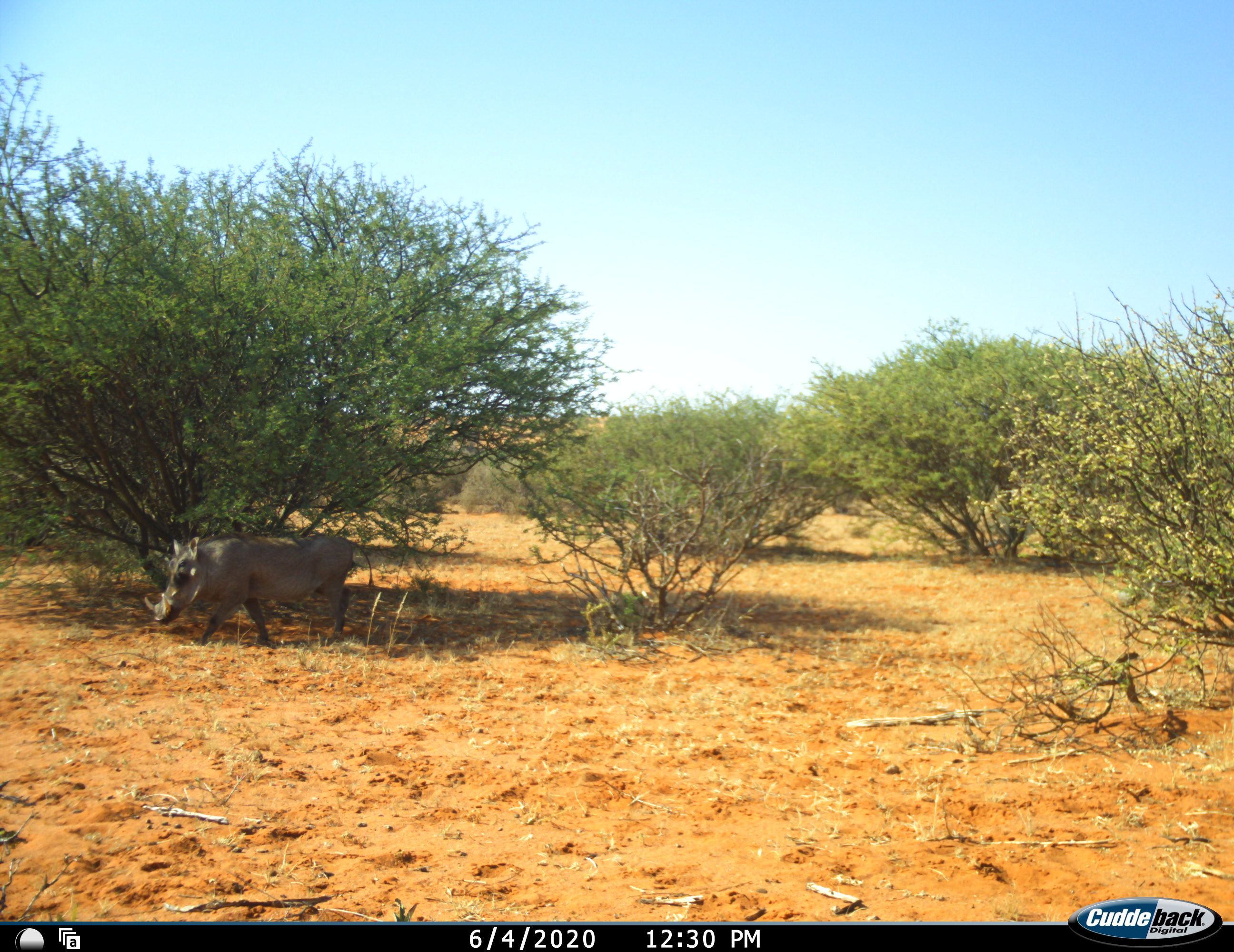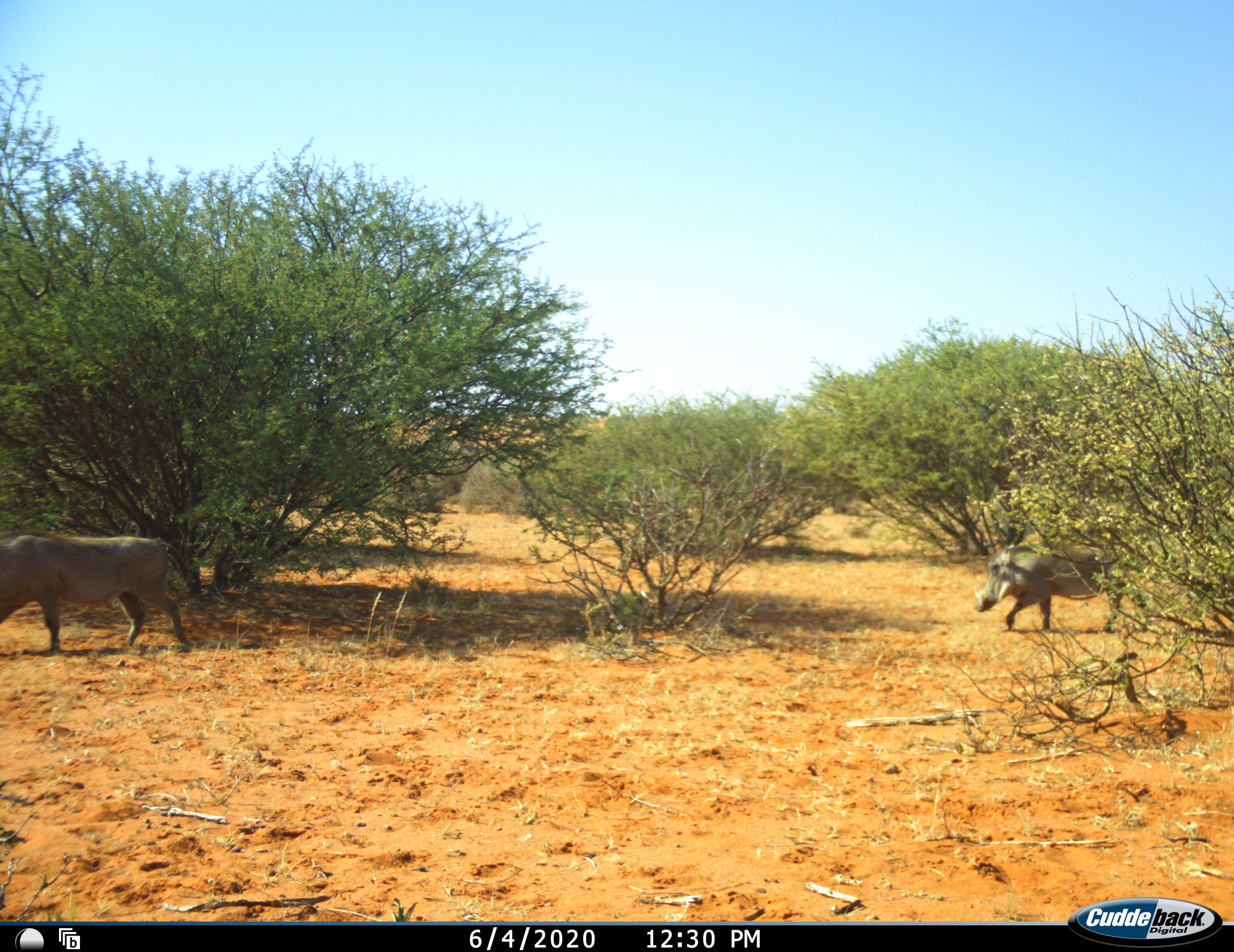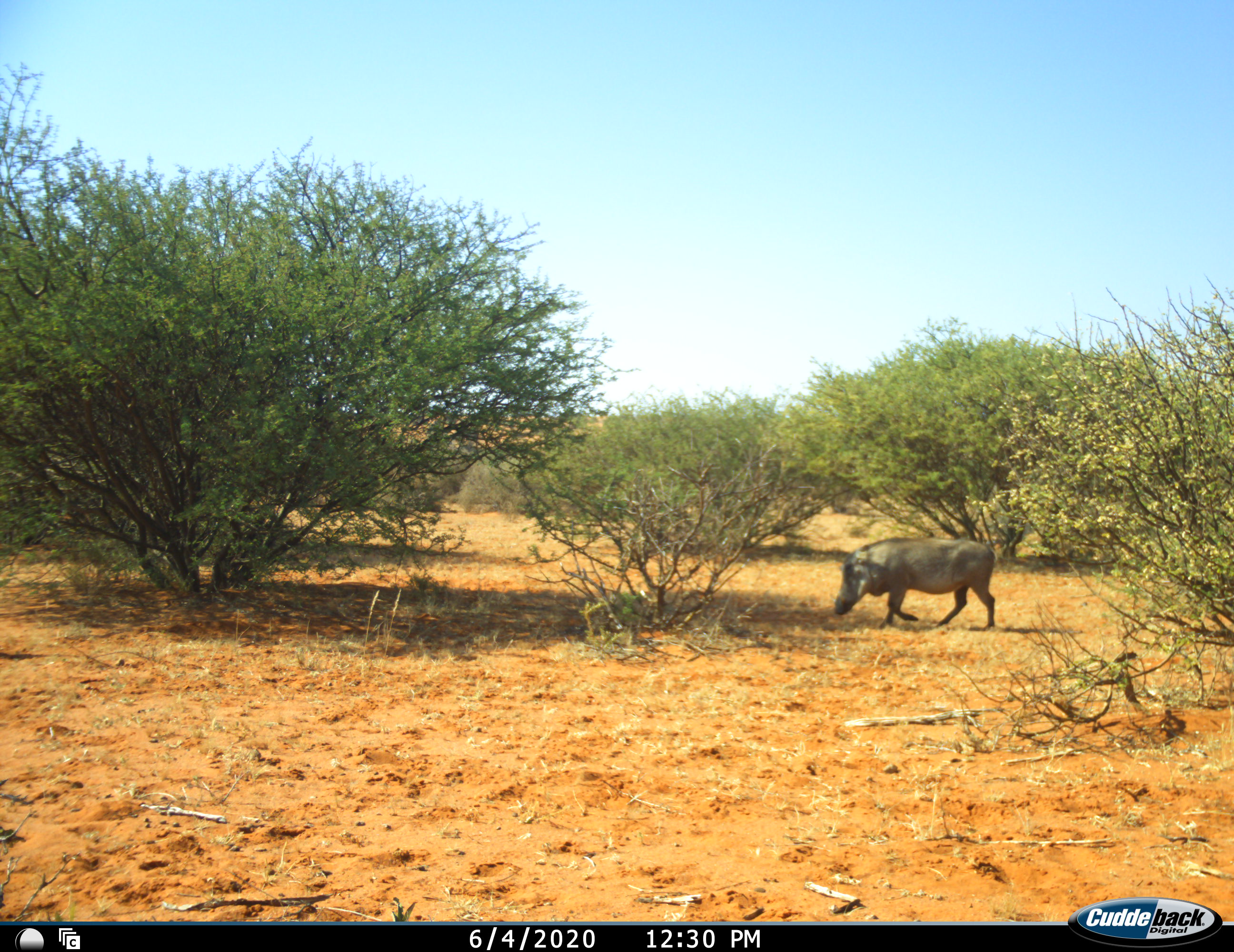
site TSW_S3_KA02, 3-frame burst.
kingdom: Animalia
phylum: Chordata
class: Mammalia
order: Artiodactyla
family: Suidae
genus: Phacochoerus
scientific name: Phacochoerus africanus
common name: warthog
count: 2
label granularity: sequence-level